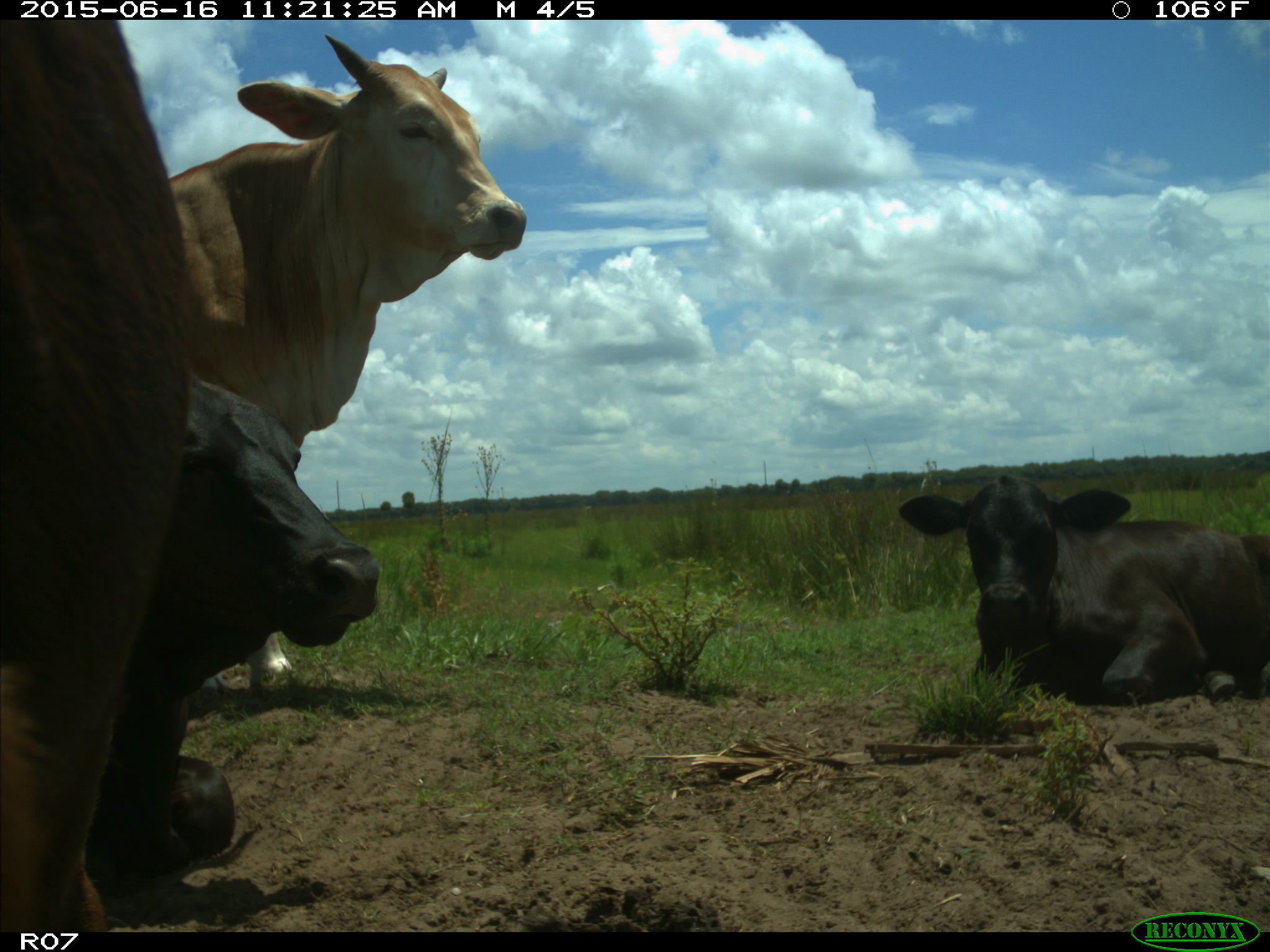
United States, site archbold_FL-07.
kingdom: Animalia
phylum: Chordata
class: Mammalia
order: Artiodactyla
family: Bovidae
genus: Bos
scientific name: Bos taurus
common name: domestic cow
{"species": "Bos taurus (domestic cow)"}